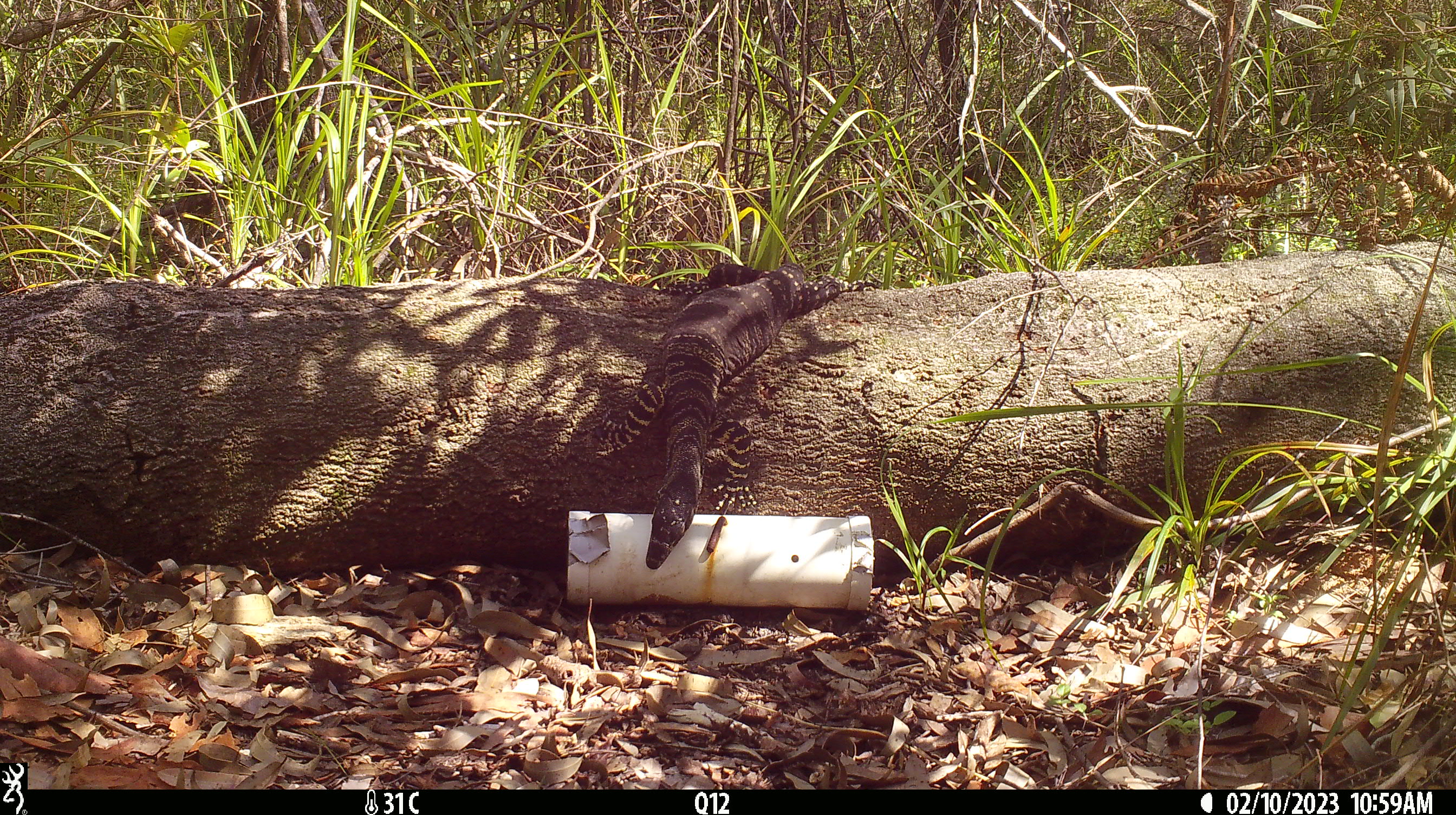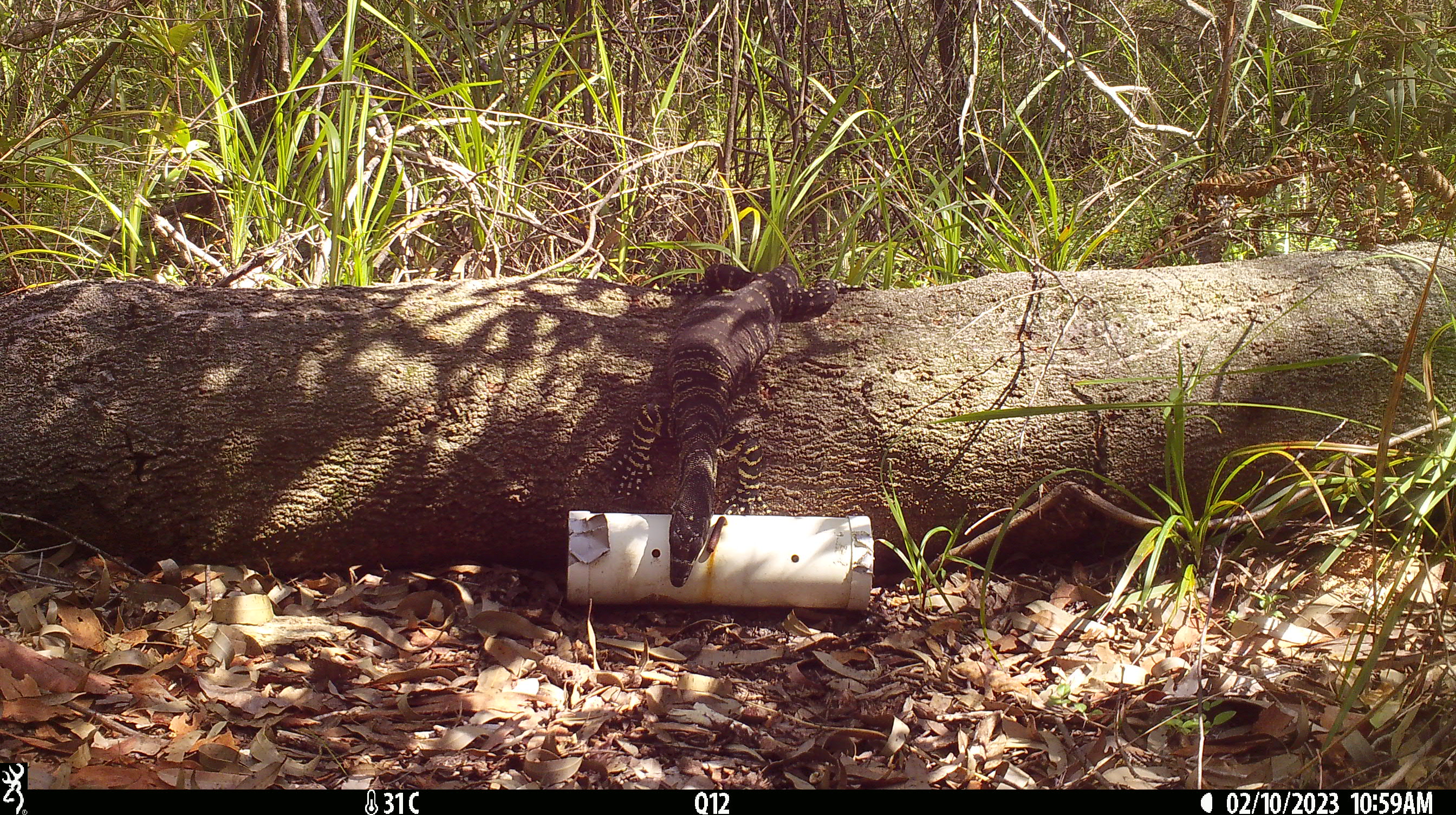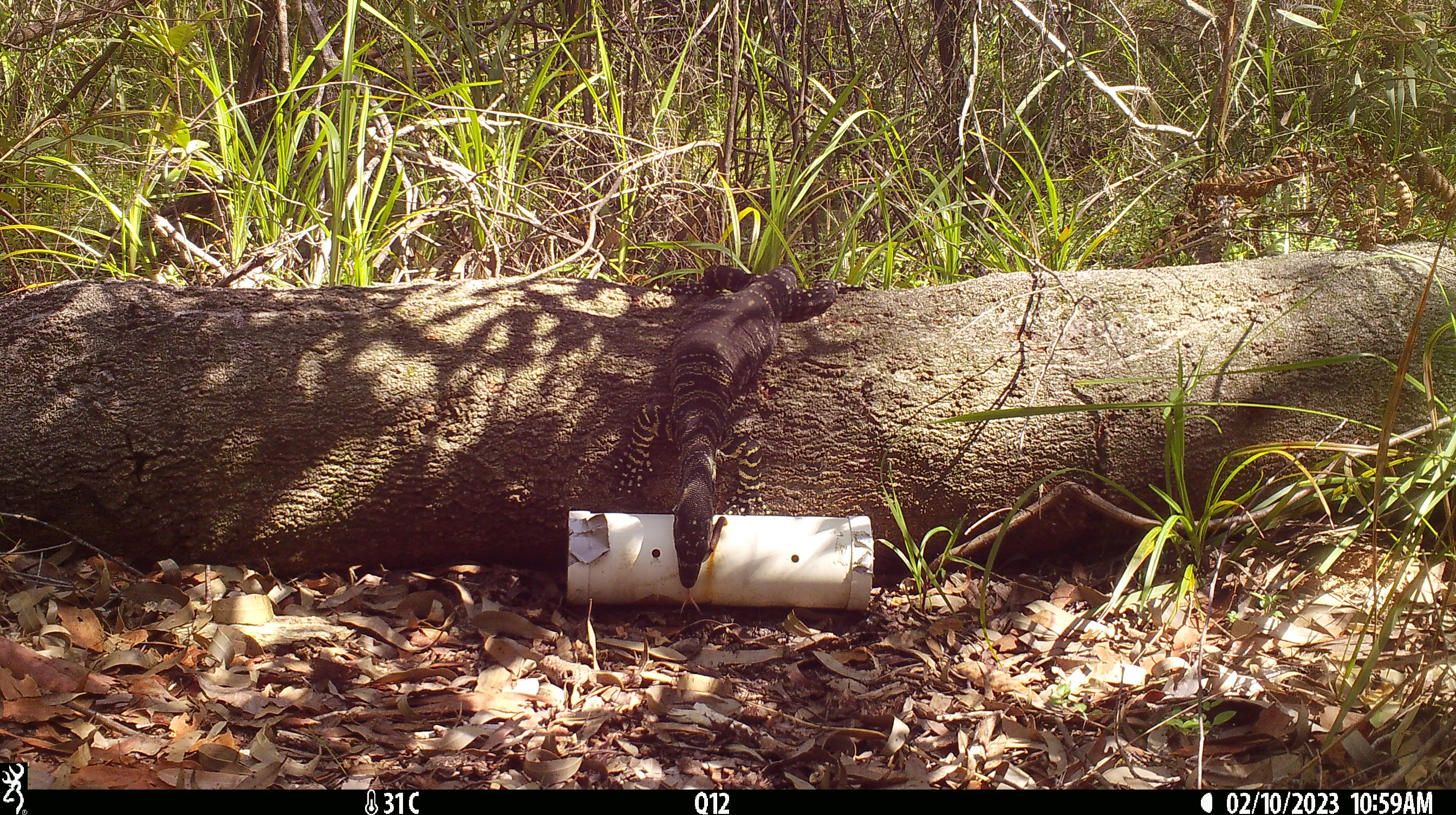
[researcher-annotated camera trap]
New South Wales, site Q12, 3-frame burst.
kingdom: Animalia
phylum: Chordata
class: Reptilia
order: Squamata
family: Varanidae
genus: Varanus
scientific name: Varanus varius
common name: lace monitor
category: goanna